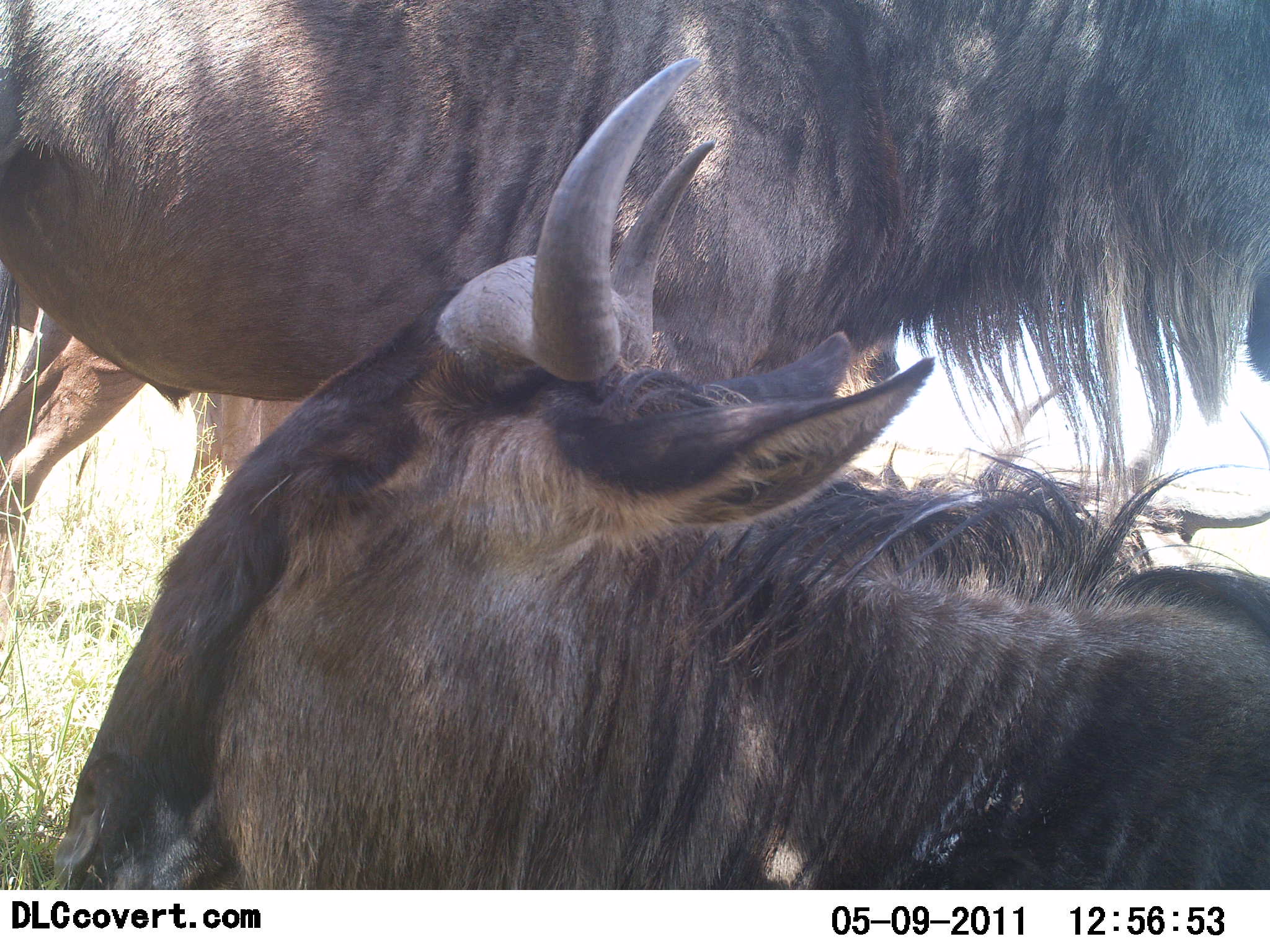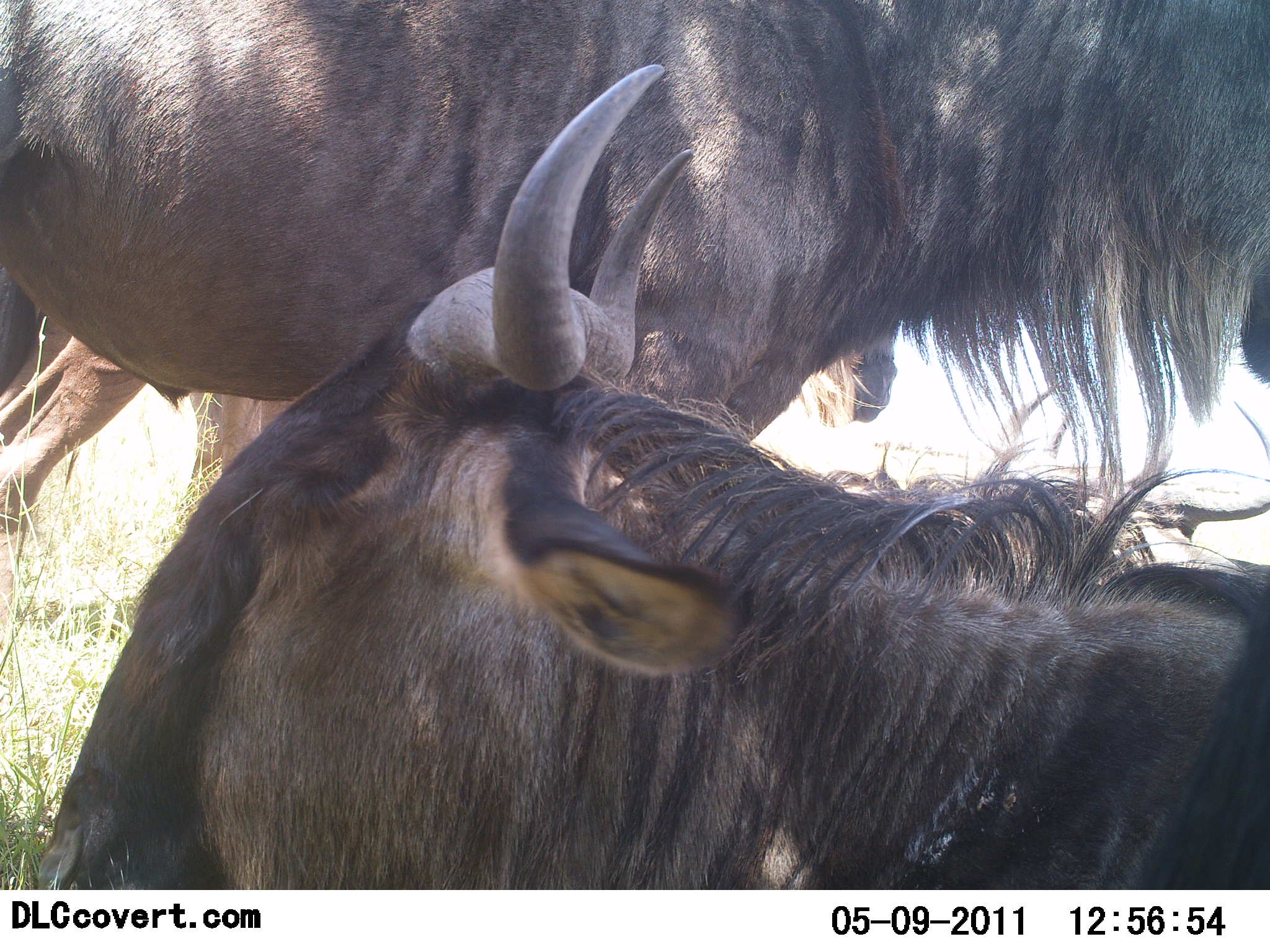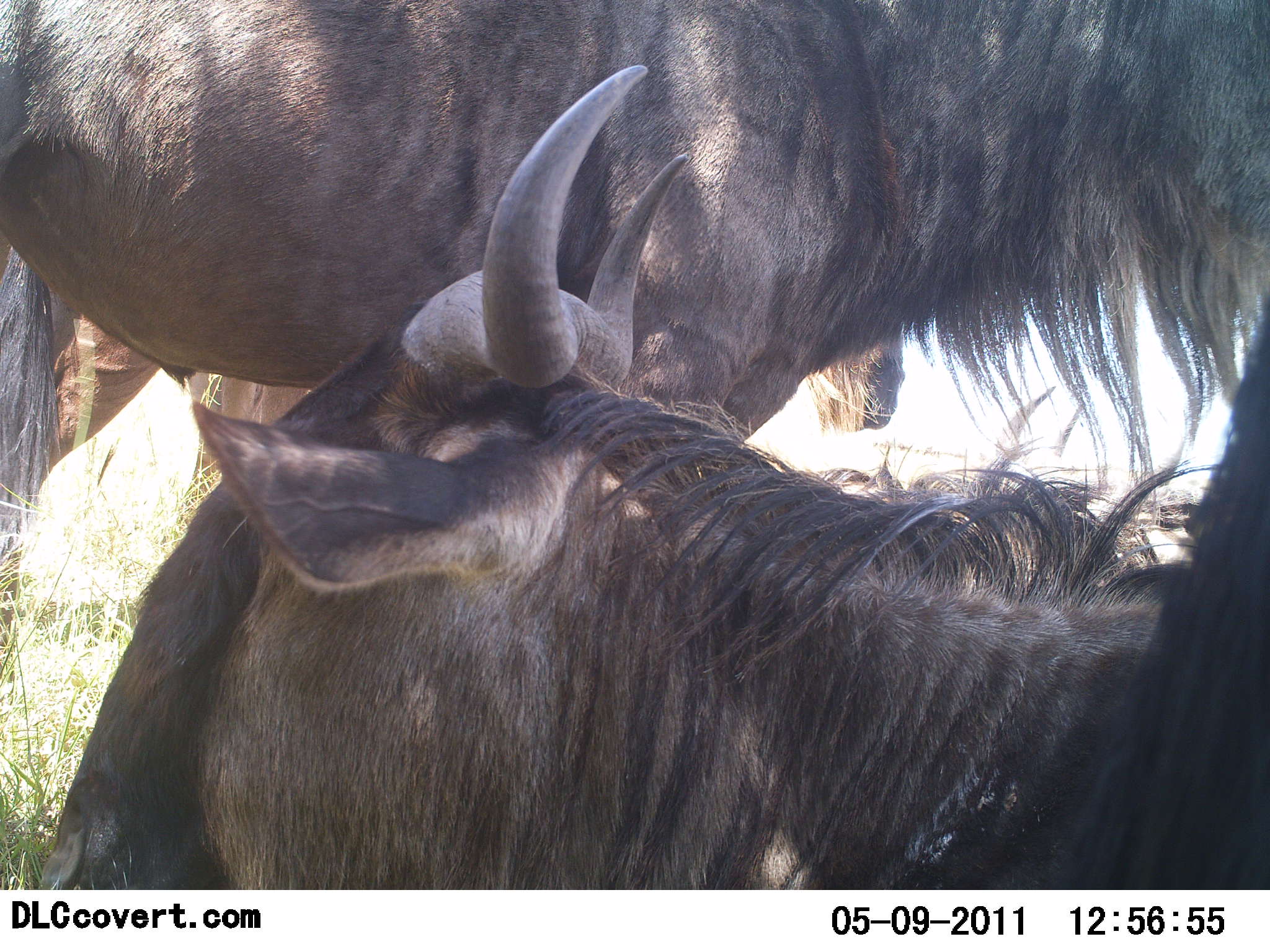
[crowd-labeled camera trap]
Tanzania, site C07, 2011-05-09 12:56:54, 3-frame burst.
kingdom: Animalia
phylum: Chordata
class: Mammalia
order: Artiodactyla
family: Bovidae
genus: Connochaetes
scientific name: Connochaetes taurinus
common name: blue wildebeest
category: wildebeest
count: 3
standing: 92%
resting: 83%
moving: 8%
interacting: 0%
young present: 0%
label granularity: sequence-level